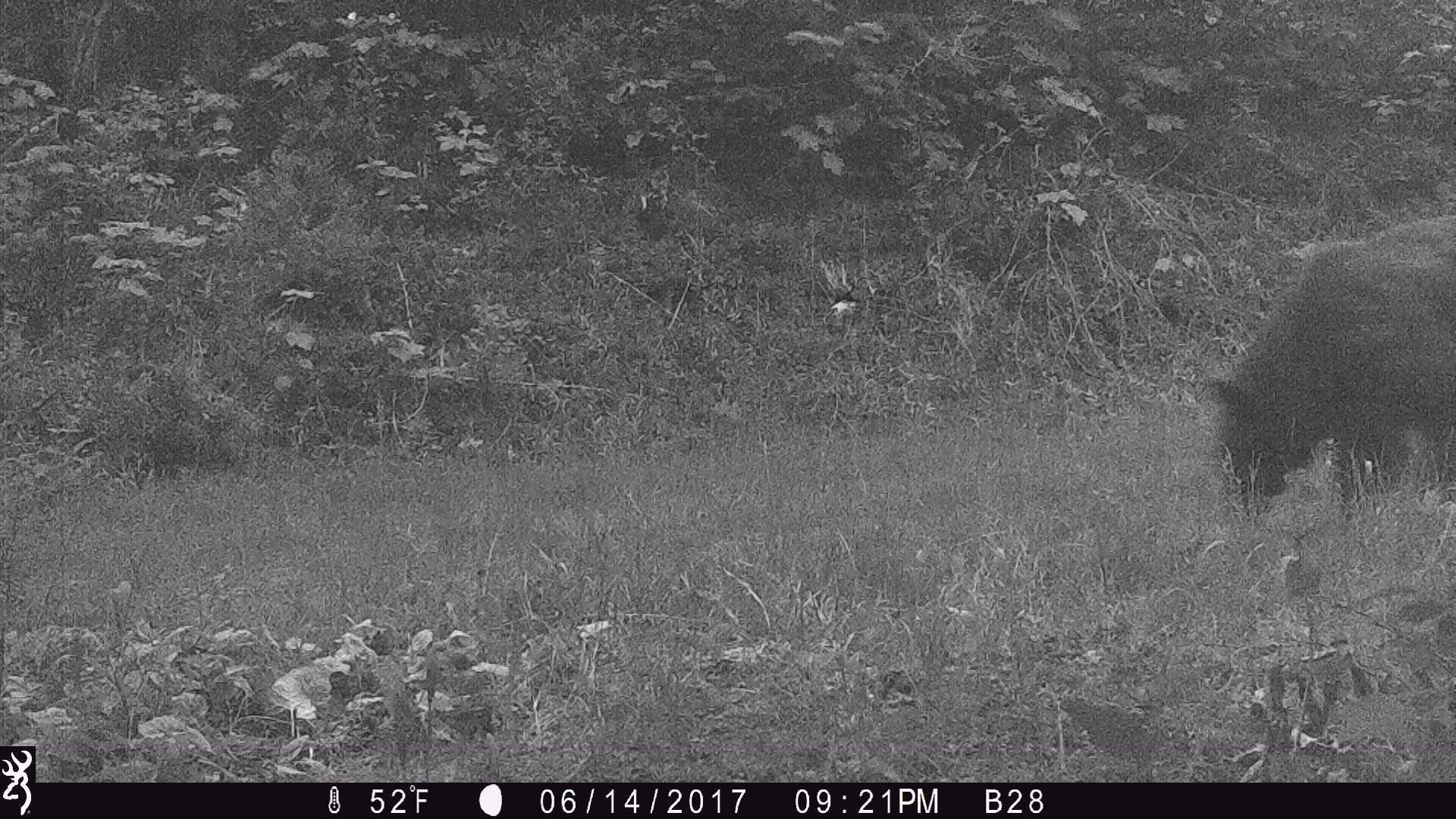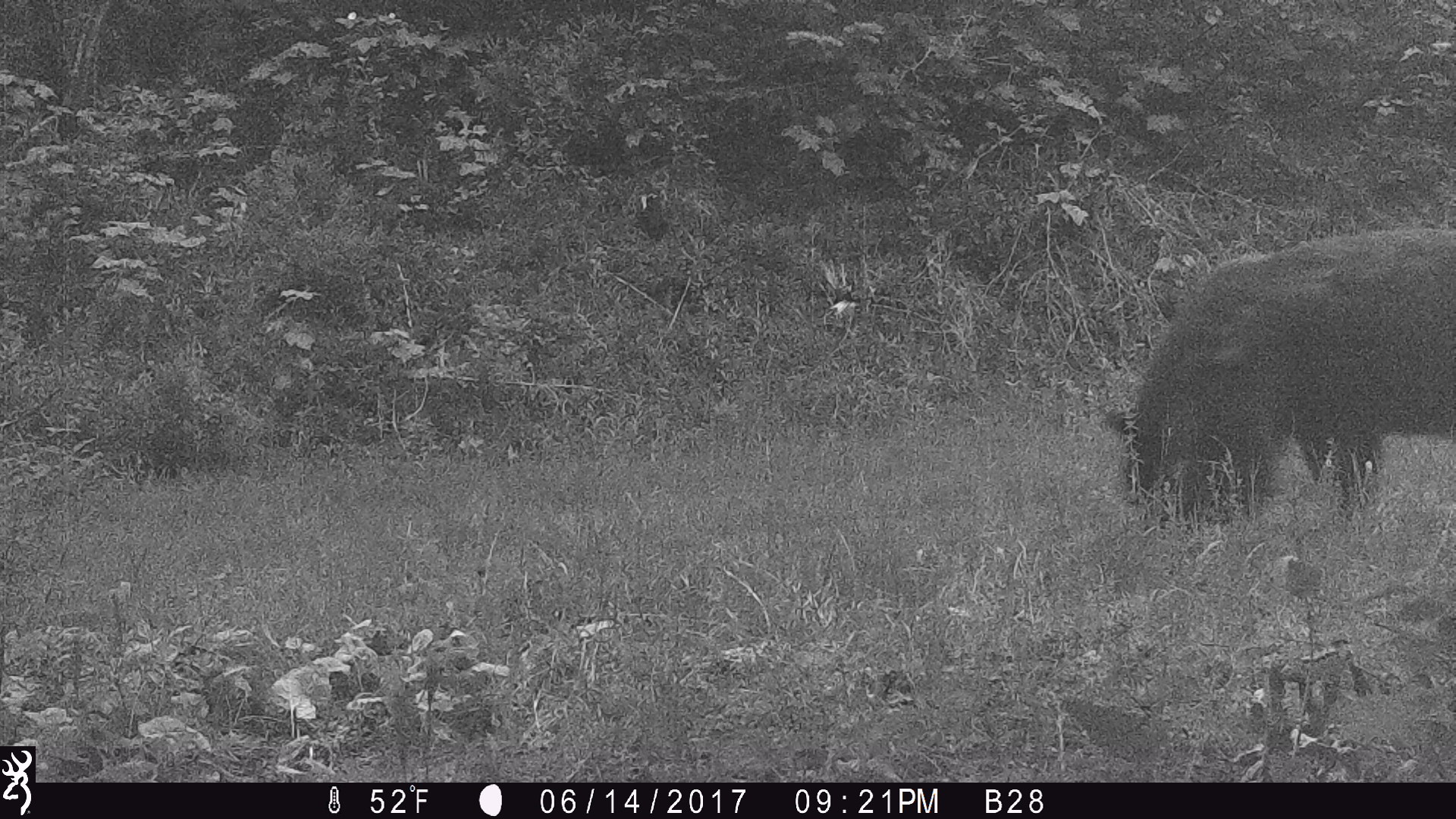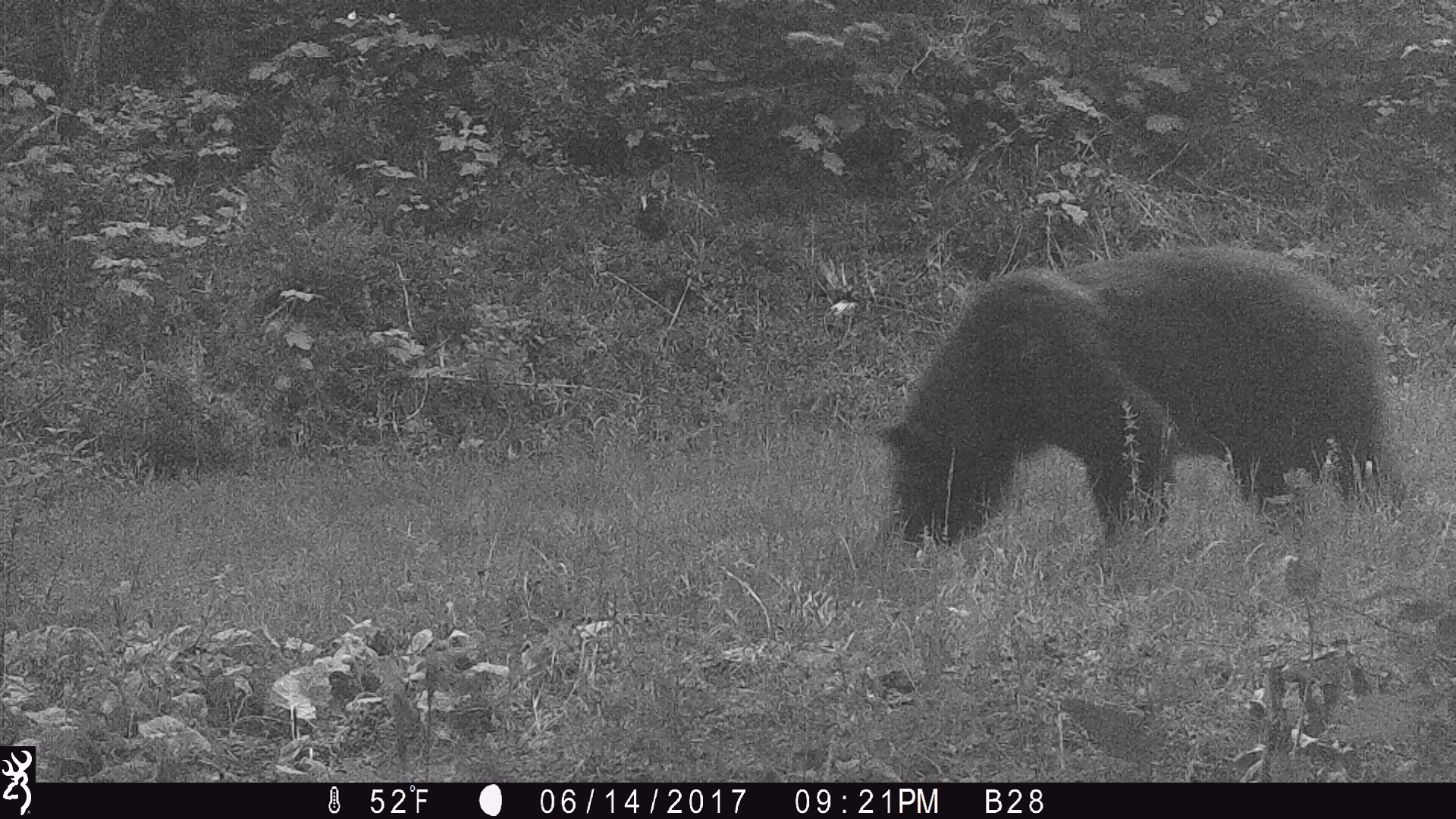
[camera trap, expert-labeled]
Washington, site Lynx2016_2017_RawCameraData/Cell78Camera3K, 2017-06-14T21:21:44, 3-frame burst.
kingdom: Animalia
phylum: Chordata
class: Mammalia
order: Carnivora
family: Ursidae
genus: Ursus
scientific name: Ursus americanus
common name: american black bear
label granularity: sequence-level